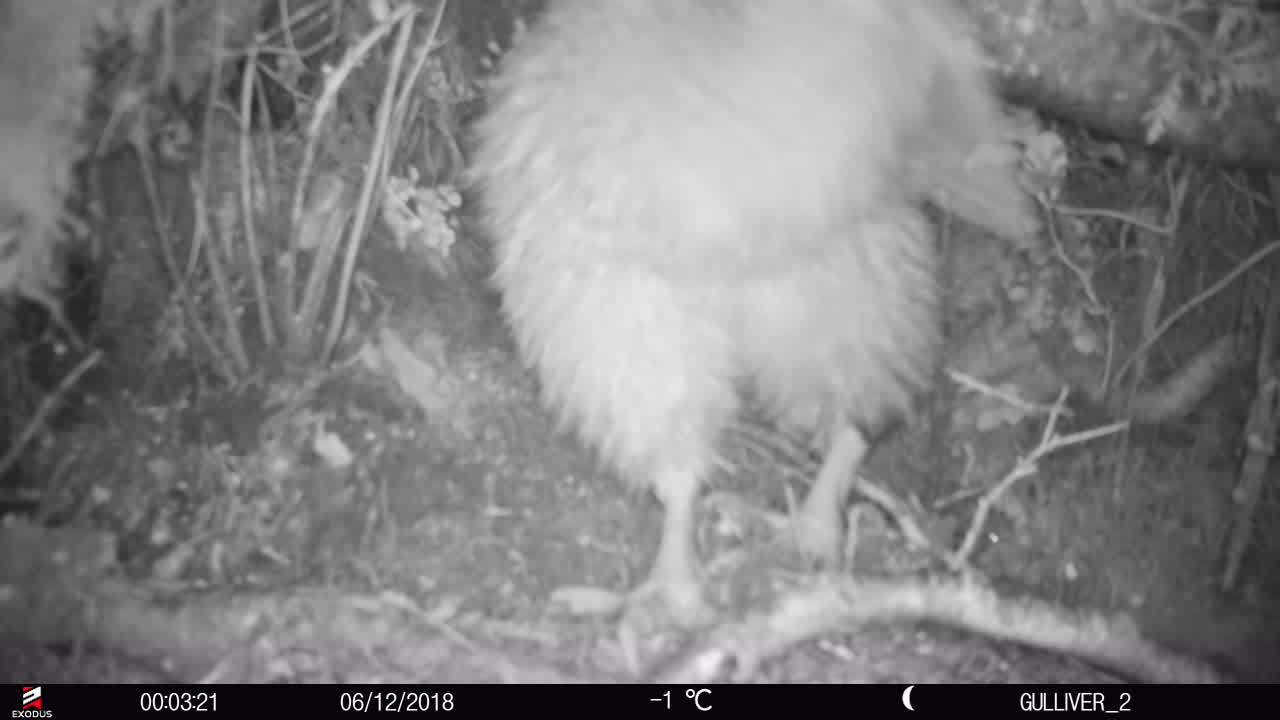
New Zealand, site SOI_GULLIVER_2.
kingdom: Animalia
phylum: Chordata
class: Aves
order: Apterygiformes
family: Apterygidae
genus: Apteryx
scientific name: Apteryx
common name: kiwi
Kiwi (Apteryx).